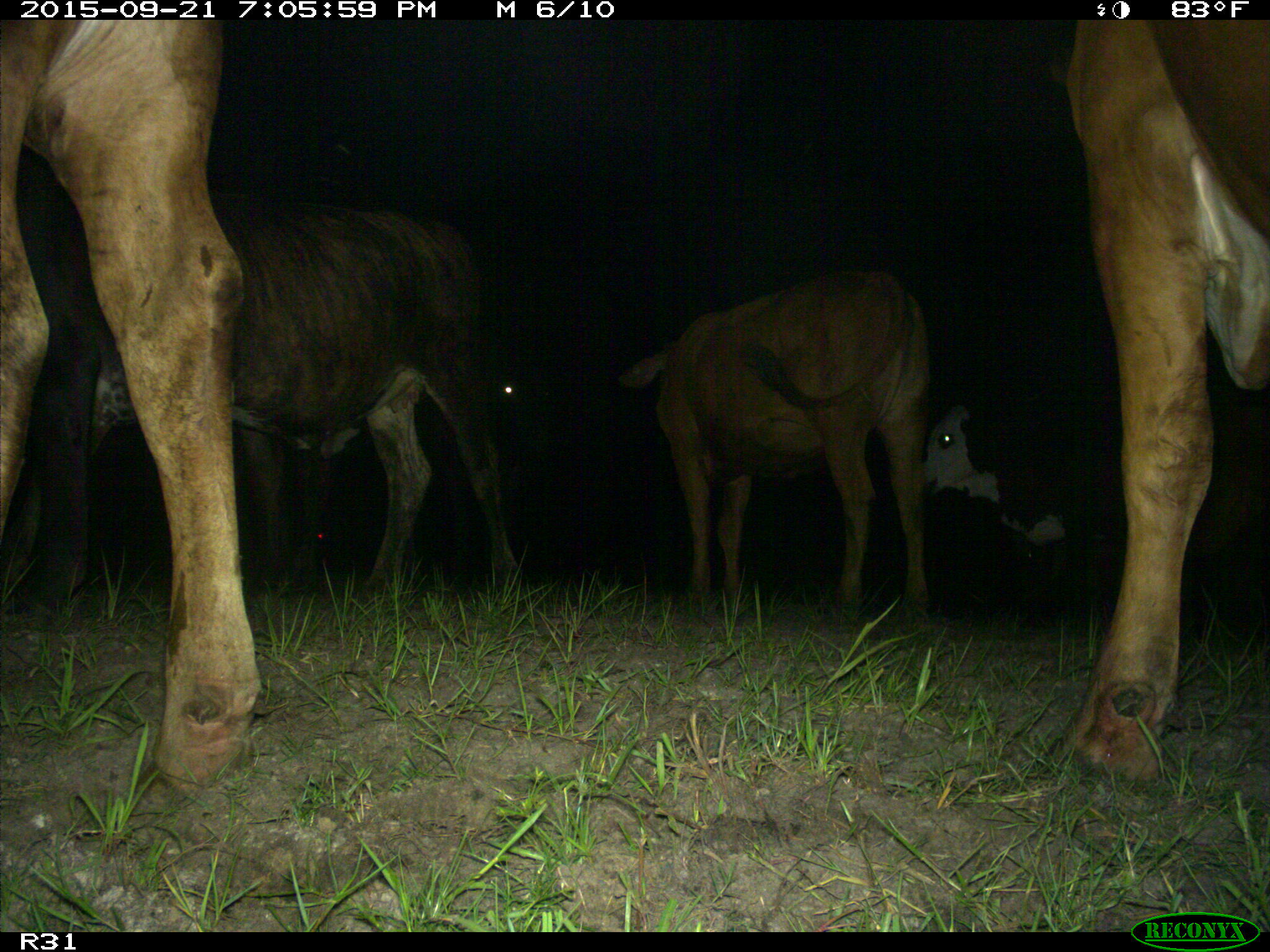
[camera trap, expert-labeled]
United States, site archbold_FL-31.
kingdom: Animalia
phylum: Chordata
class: Mammalia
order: Artiodactyla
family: Bovidae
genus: Bos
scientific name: Bos taurus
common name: domestic cow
Bos taurus (domestic cow).